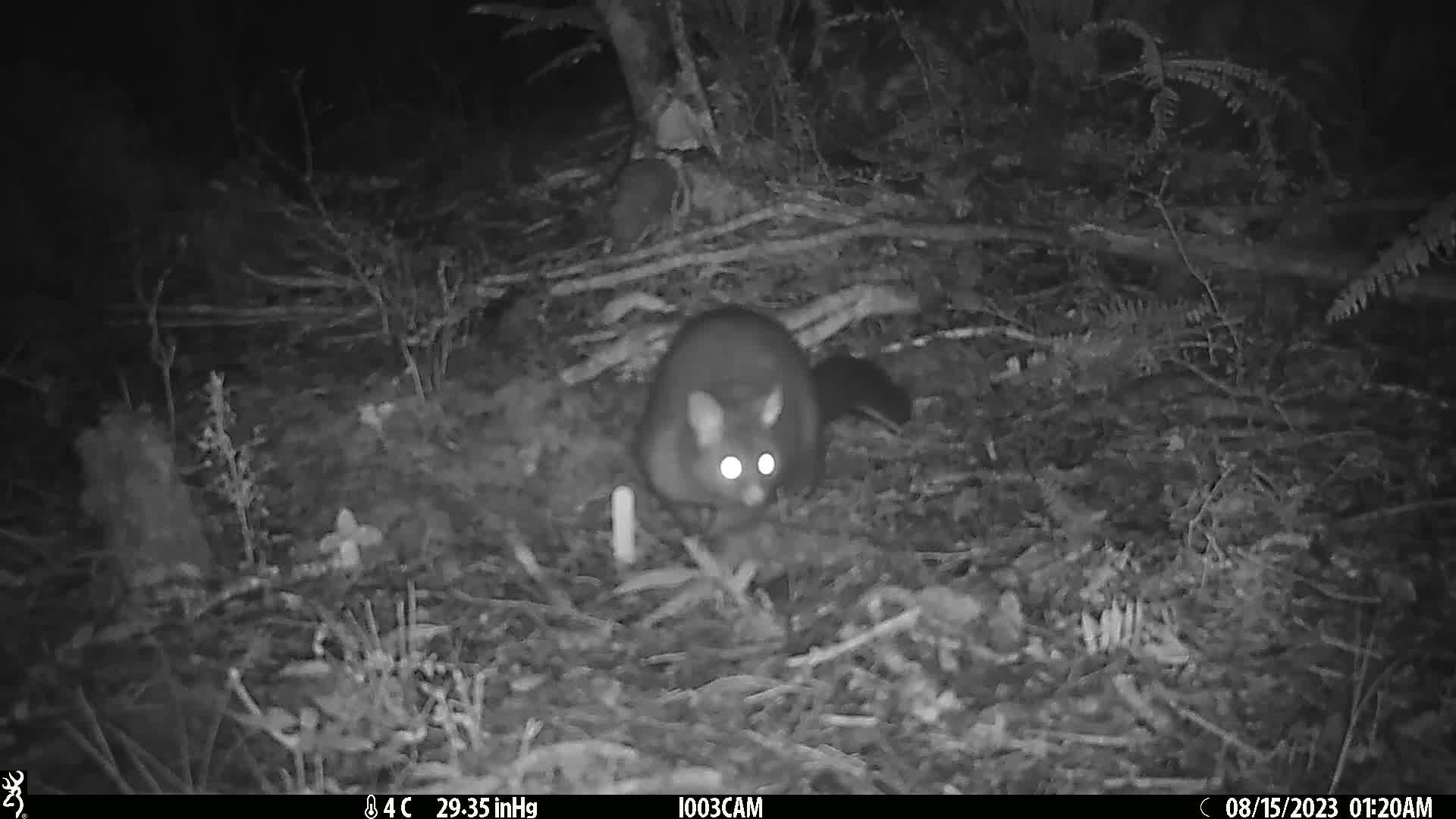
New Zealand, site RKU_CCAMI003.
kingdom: Animalia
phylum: Chordata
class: Mammalia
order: Diprotodontia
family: Phalangeridae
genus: Trichosurus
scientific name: Trichosurus vulpecula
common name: common brushtail possum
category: possum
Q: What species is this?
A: Possum (common brushtail possum) (Trichosurus vulpecula).